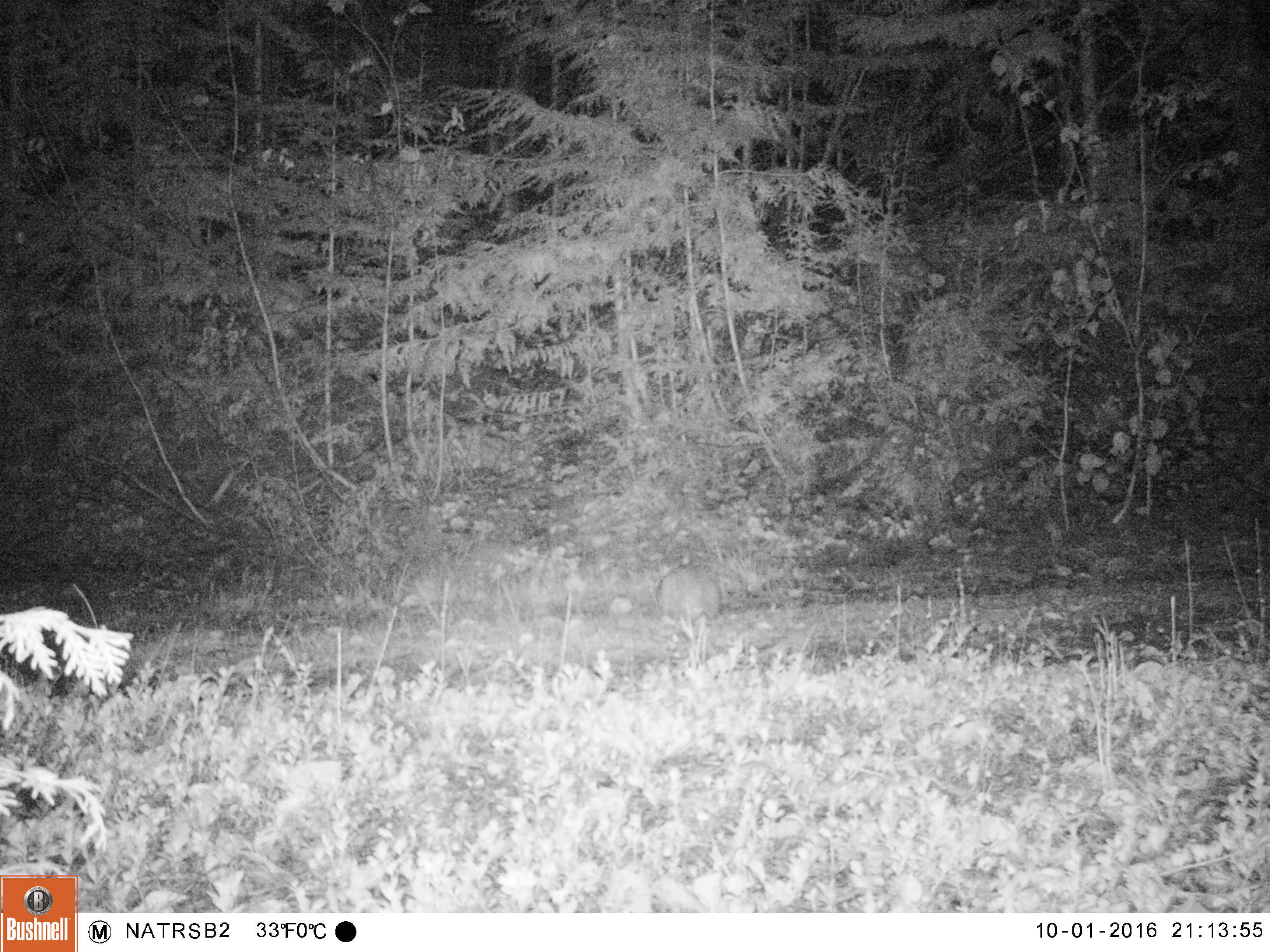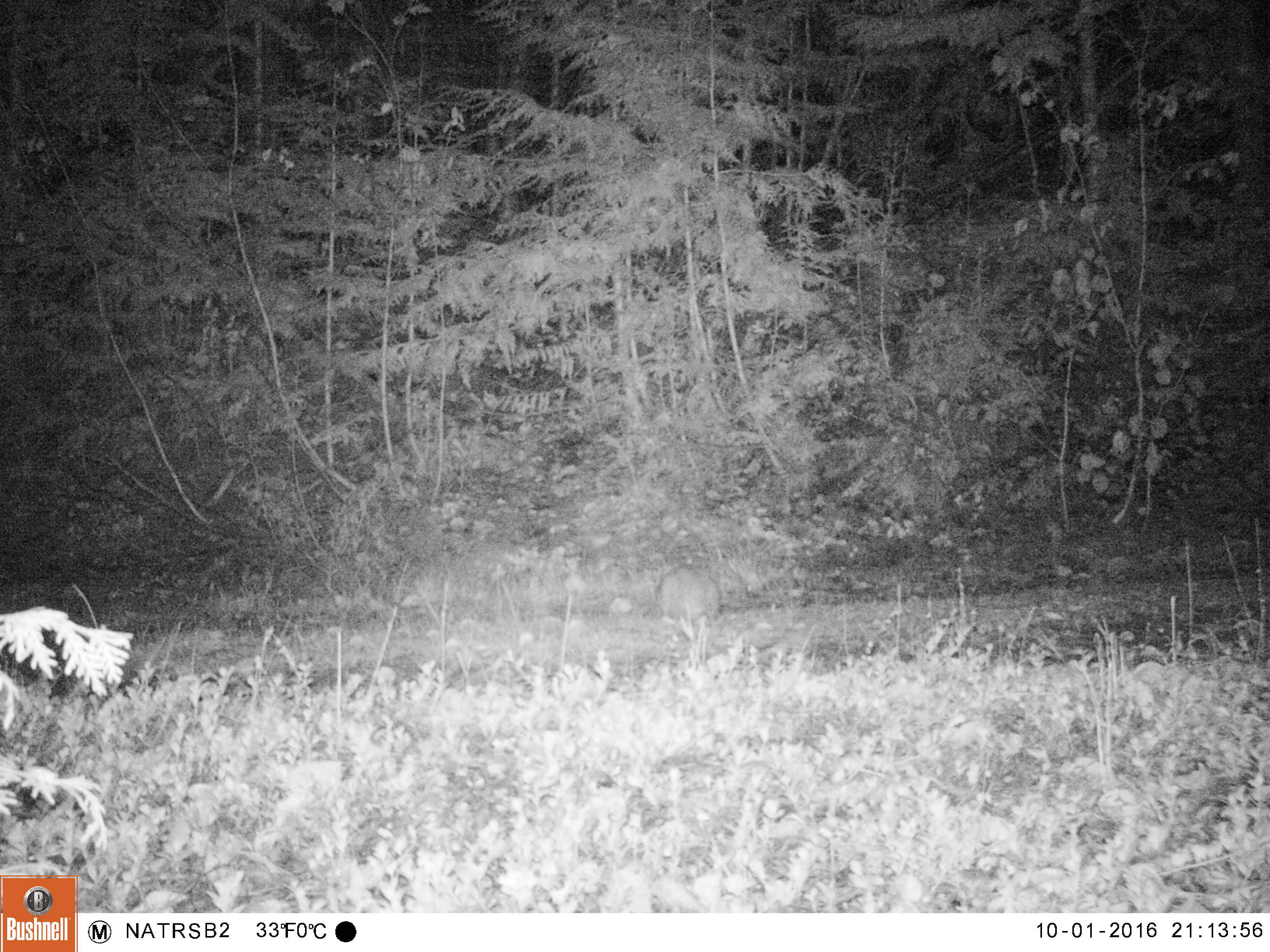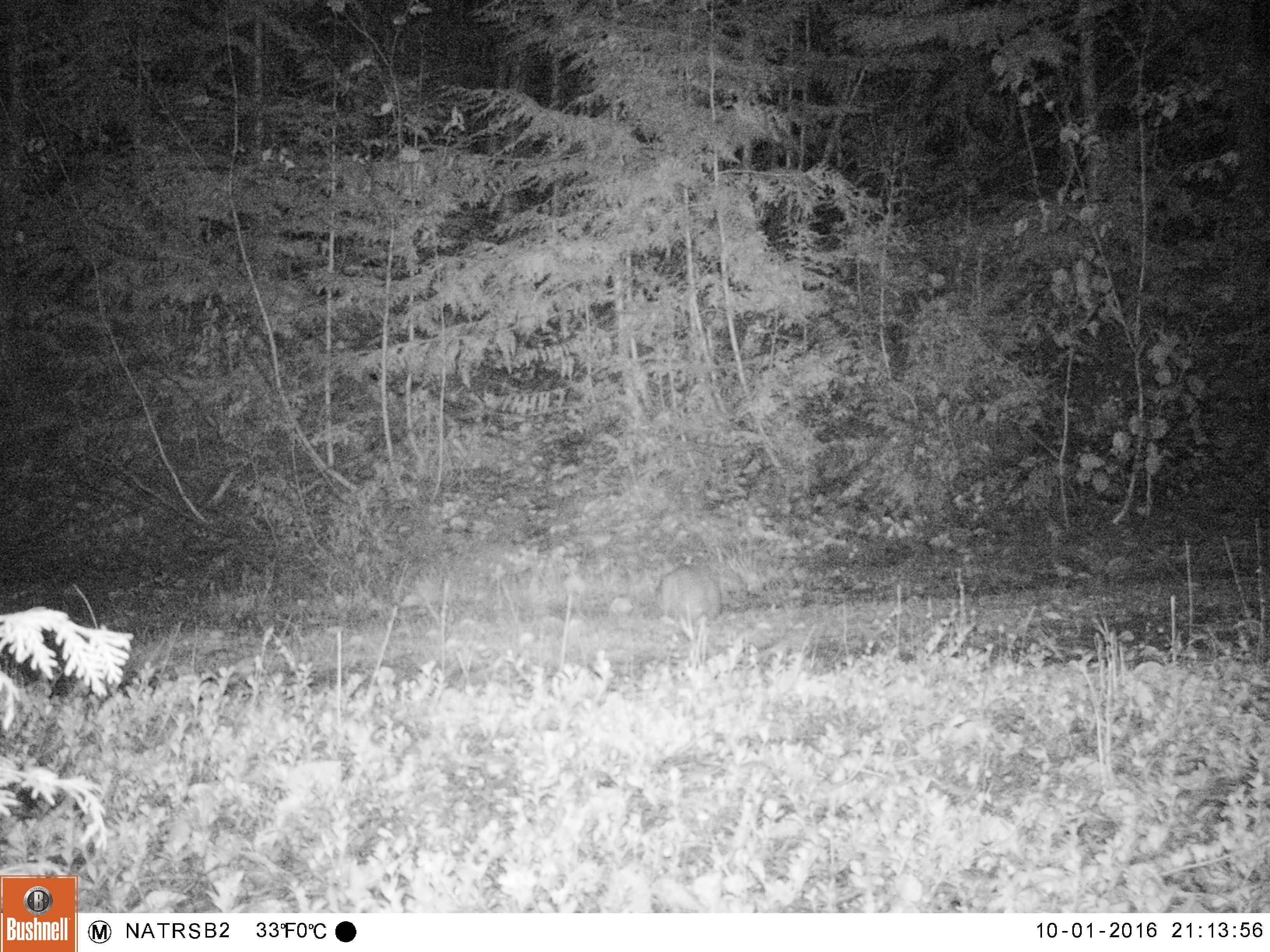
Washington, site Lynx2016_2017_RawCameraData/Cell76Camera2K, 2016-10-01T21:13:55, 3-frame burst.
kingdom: Animalia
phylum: Chordata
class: Mammalia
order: Lagomorpha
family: Leporidae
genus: Lepus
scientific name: Lepus americanus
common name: snowshoe hare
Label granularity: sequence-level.